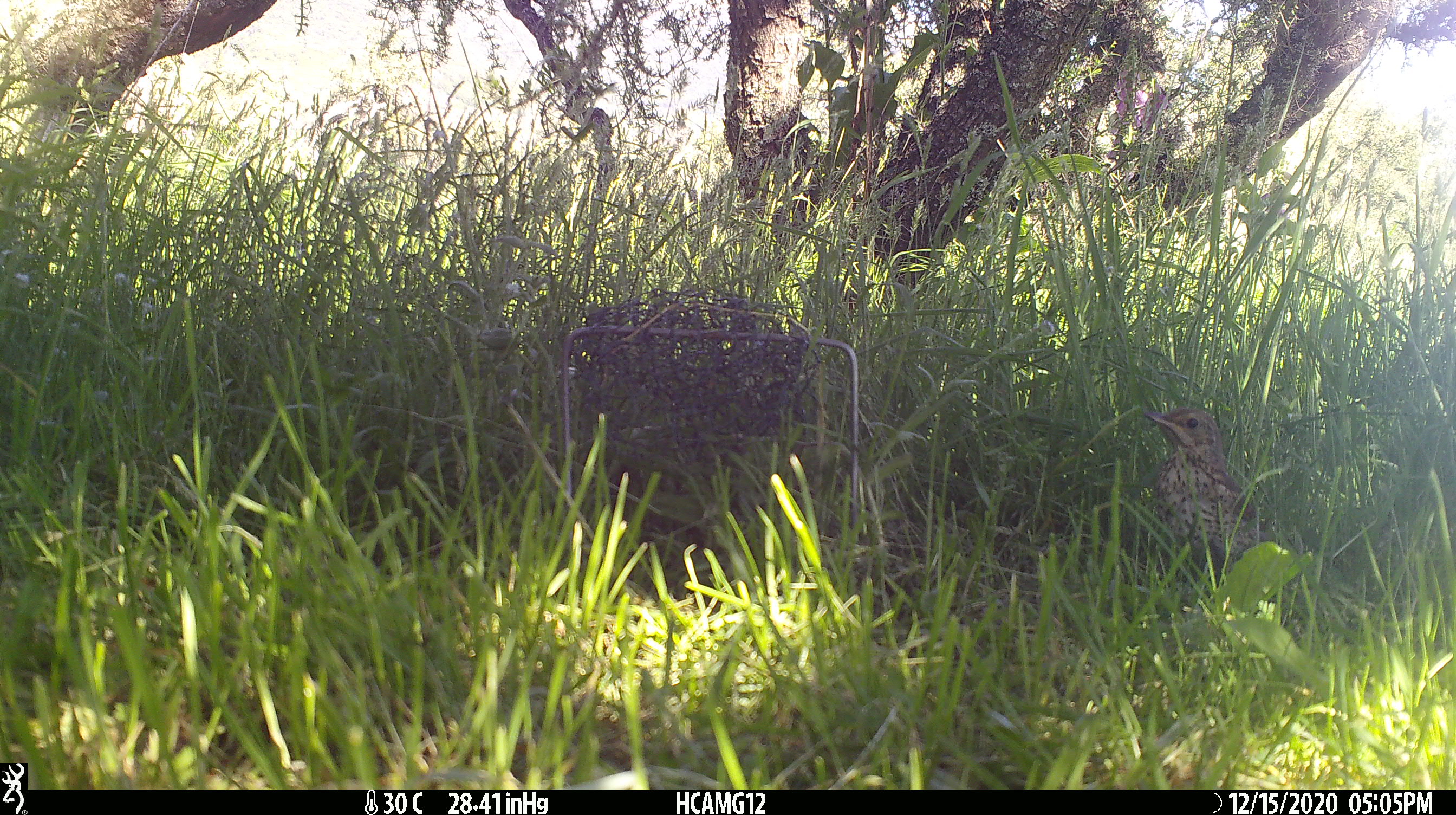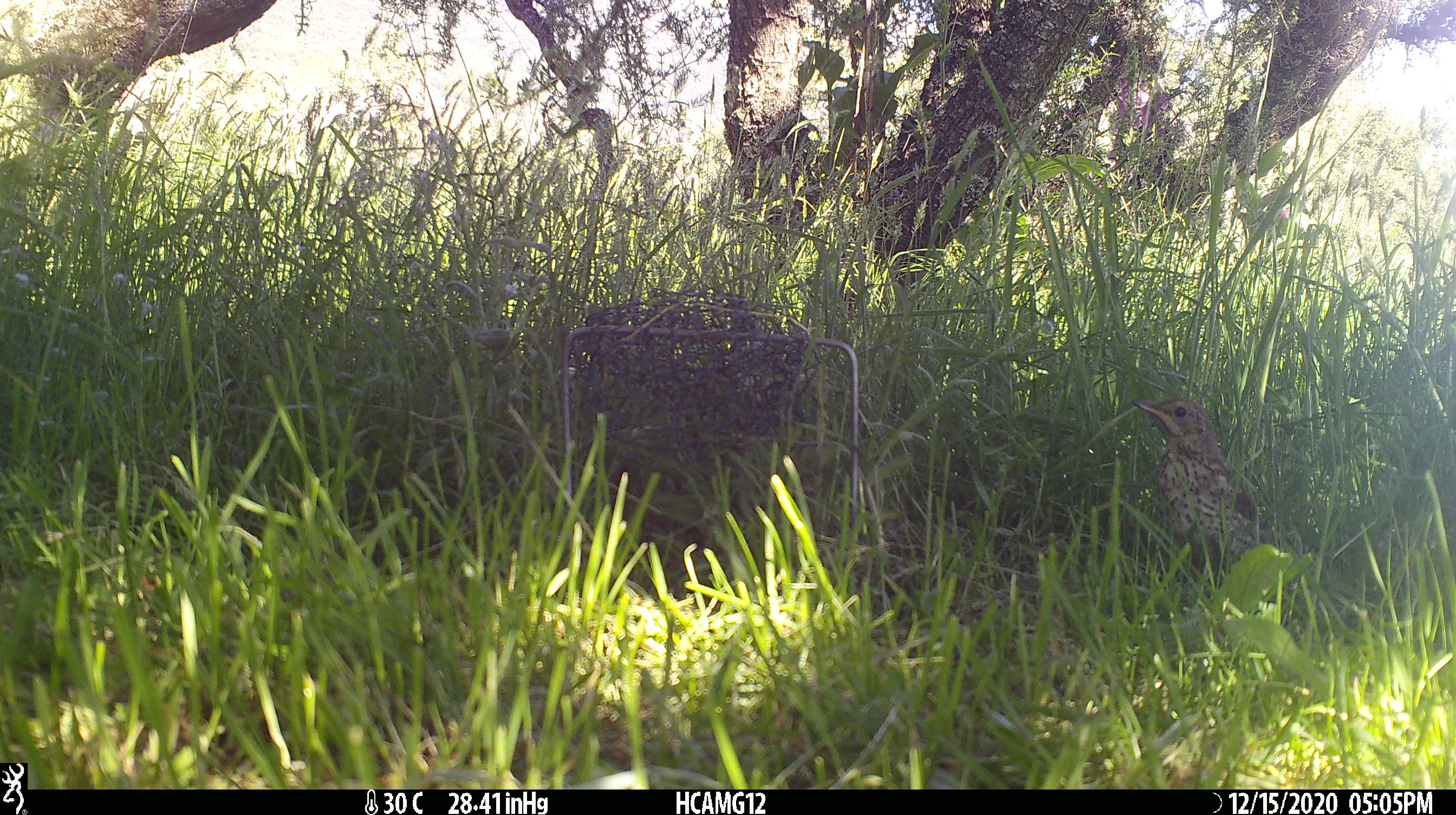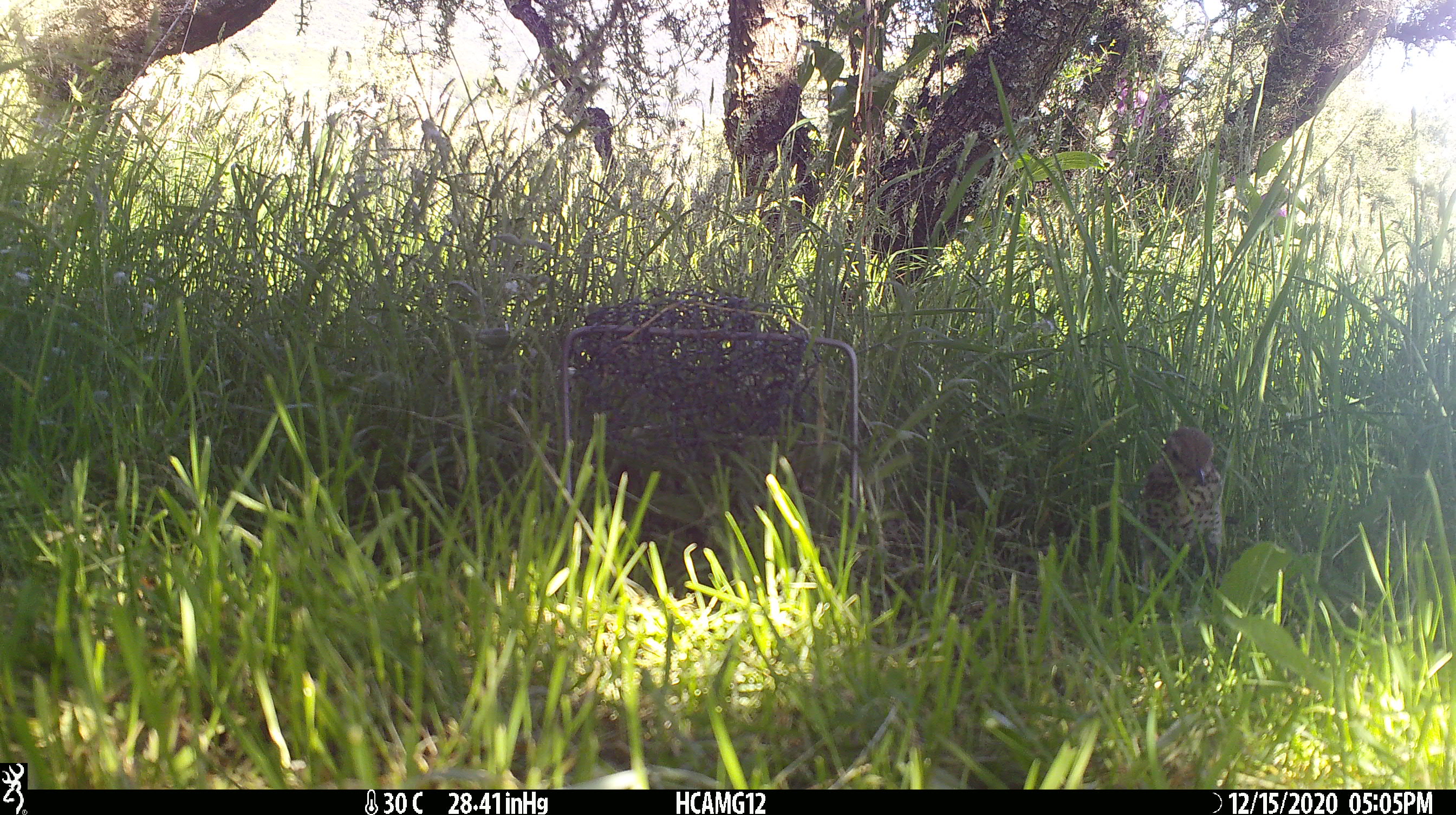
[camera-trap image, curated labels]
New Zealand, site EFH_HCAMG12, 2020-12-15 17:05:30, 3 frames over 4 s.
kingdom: Animalia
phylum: Chordata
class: Aves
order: Passeriformes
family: Turdidae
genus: Turdus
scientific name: Turdus philomelos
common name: song thrush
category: thrush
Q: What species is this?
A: Thrush (song thrush) (Turdus philomelos).